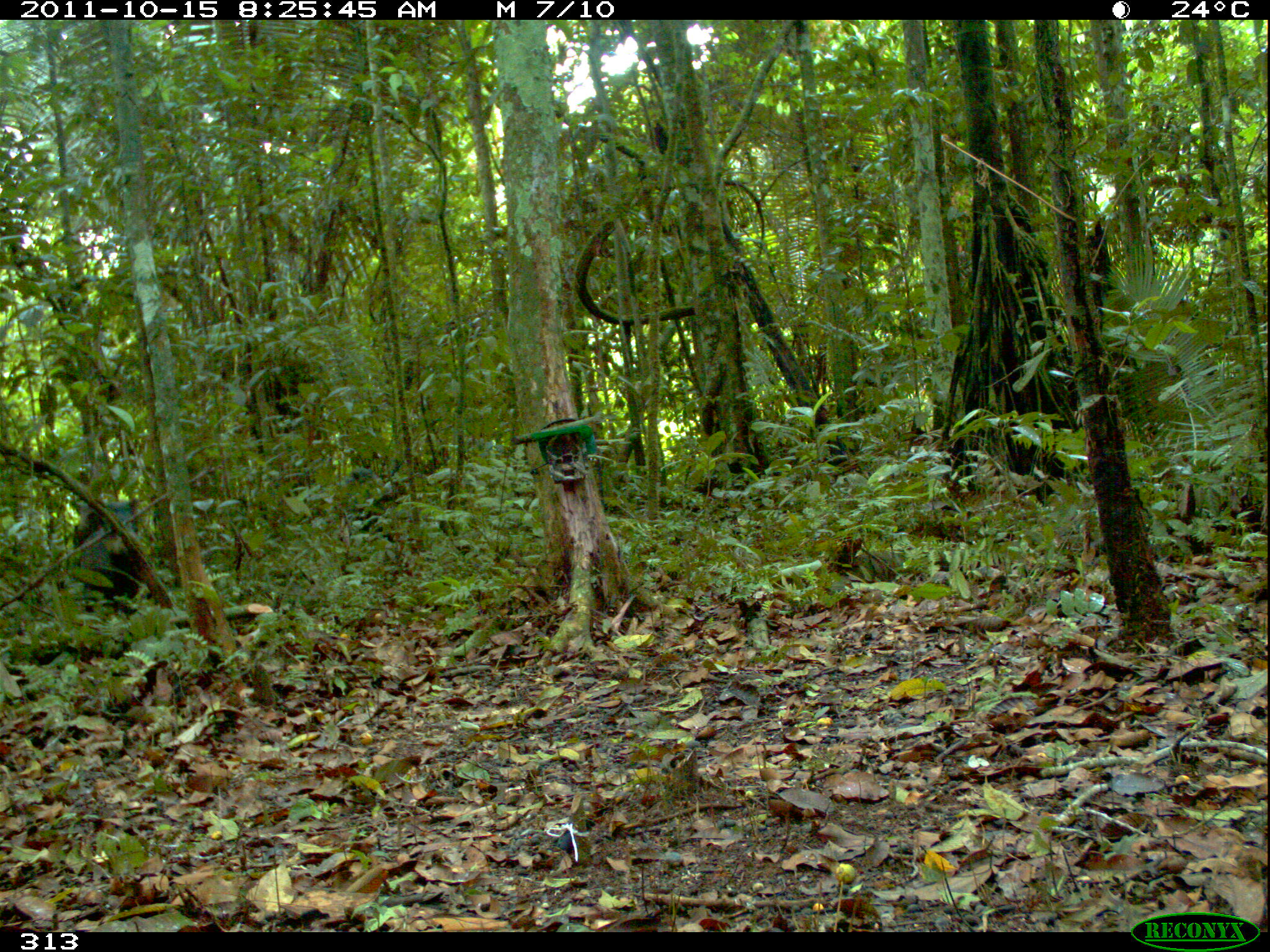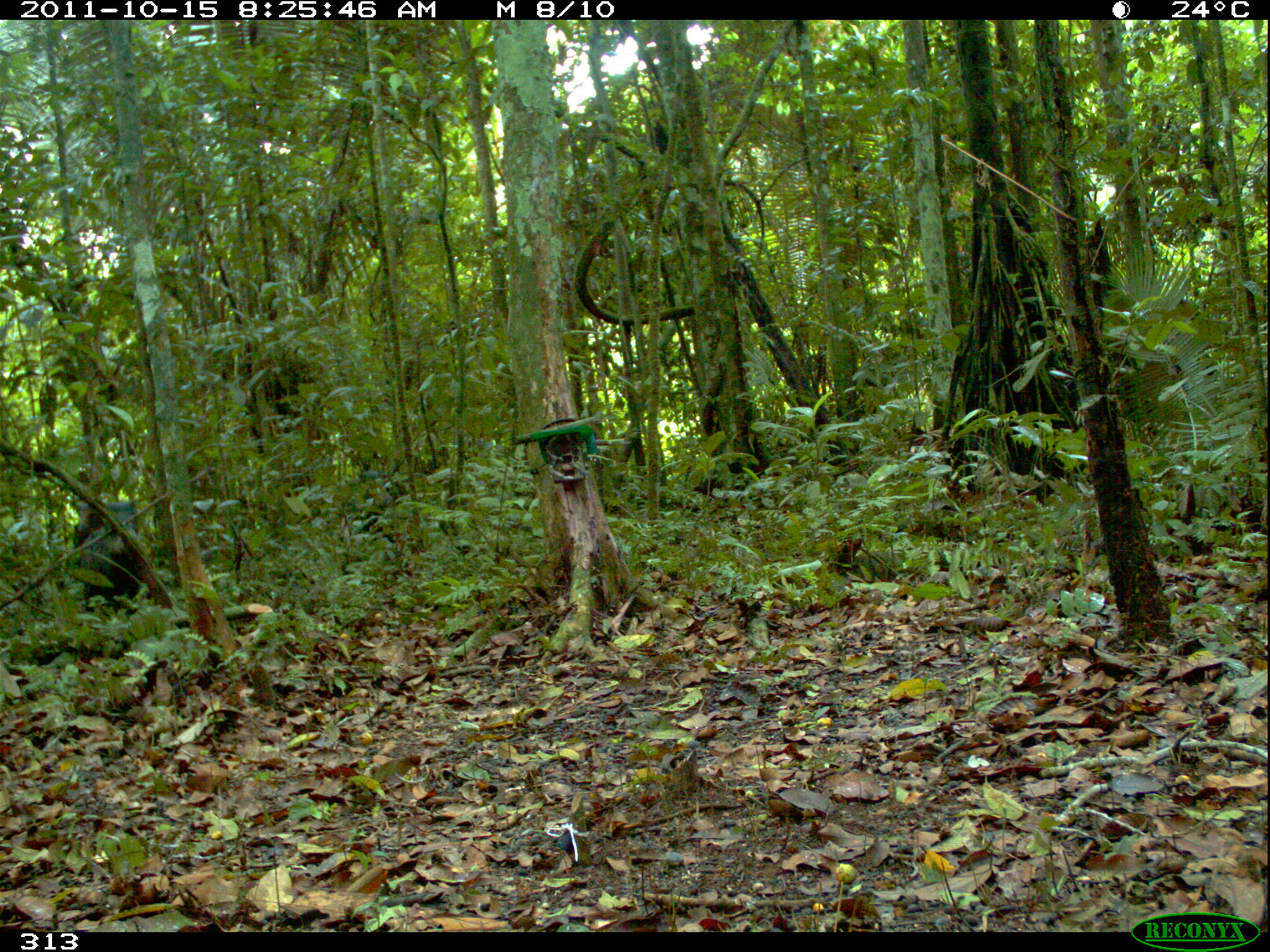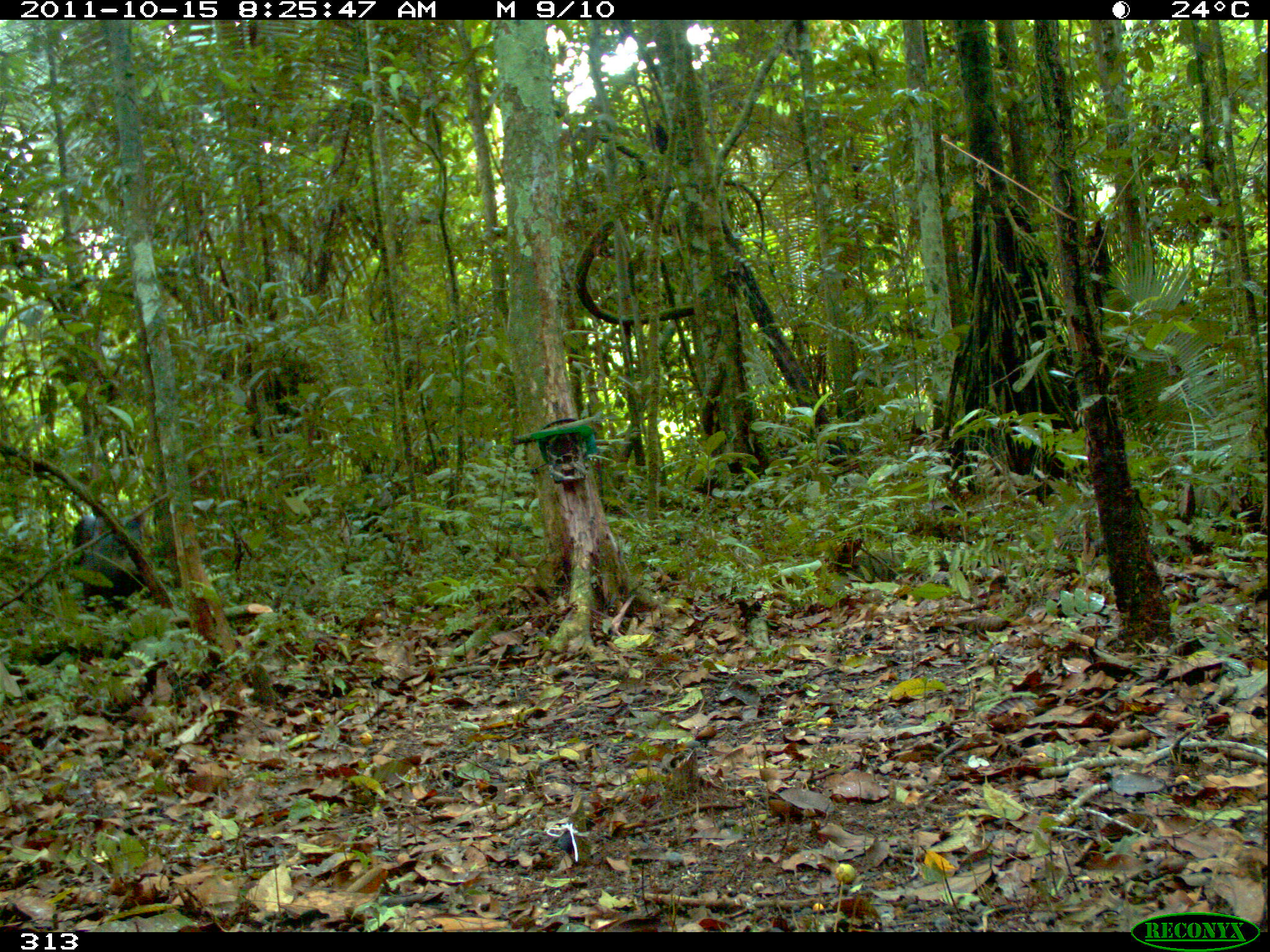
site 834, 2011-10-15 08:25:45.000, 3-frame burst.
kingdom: Animalia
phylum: Chordata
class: Mammalia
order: Artiodactyla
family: Tayassuidae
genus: Tayassu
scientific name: Tayassu pecari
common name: white-lipped peccary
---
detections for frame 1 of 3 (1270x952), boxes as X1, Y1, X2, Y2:
tayassu pecari: 68, 497, 151, 621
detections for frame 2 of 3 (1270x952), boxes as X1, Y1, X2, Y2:
tayassu pecari: 74, 499, 152, 624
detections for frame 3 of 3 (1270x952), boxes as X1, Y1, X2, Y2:
tayassu pecari: 71, 511, 155, 625